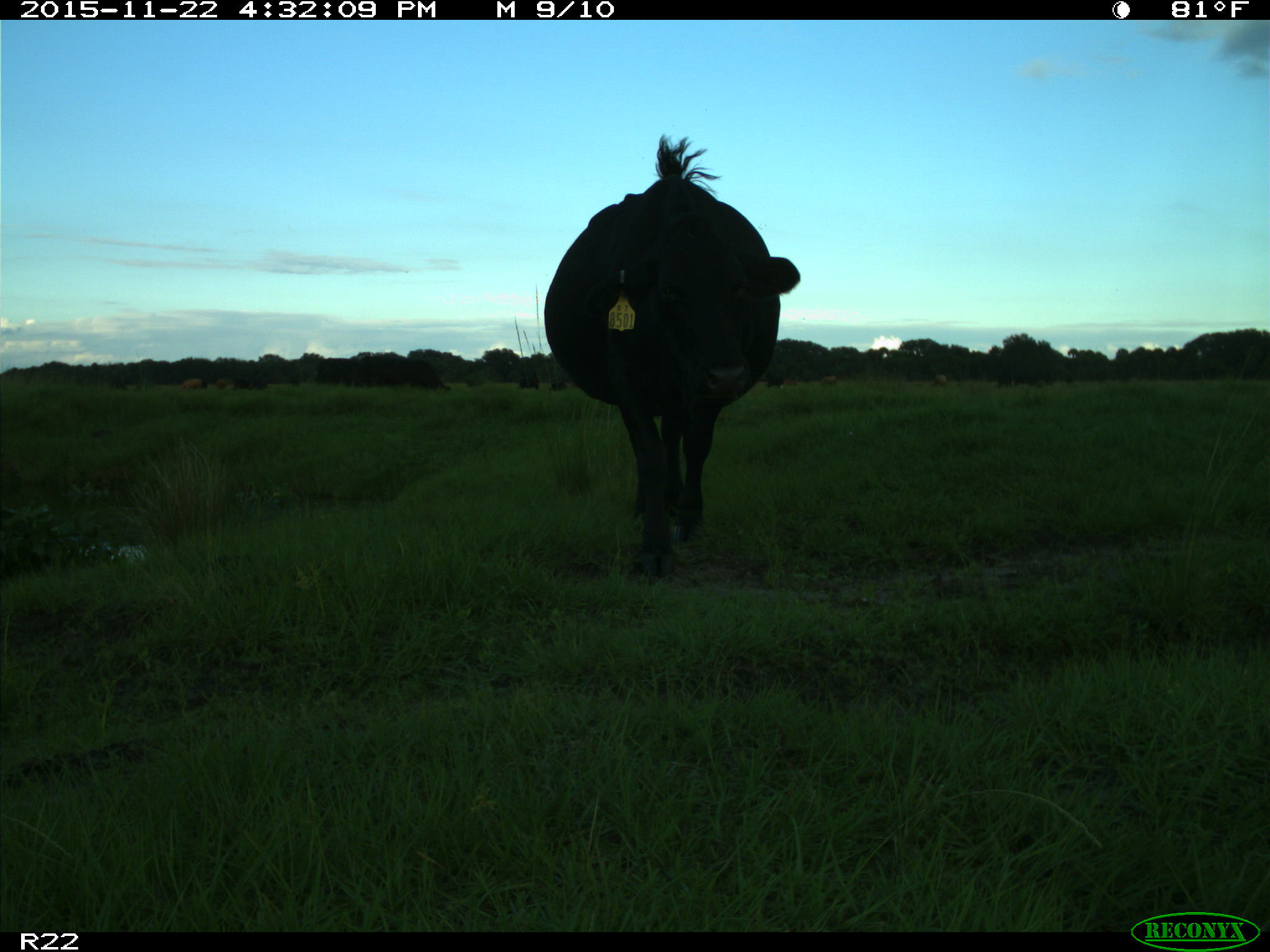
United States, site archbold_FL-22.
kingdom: Animalia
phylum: Chordata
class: Mammalia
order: Artiodactyla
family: Bovidae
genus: Bos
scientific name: Bos taurus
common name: domestic cow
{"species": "Bos taurus (domestic cow)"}